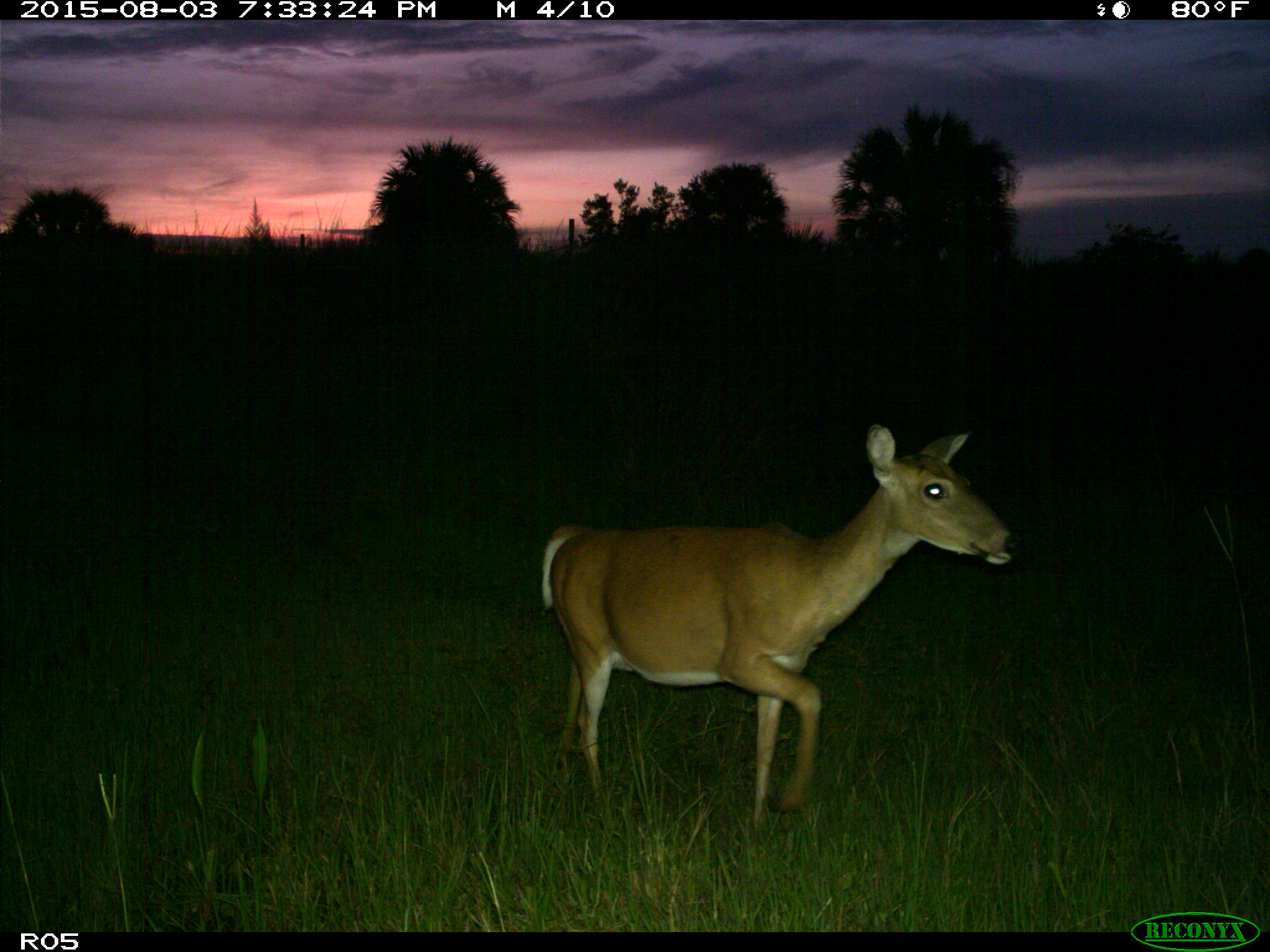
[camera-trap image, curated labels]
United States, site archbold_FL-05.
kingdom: Animalia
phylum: Chordata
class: Mammalia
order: Artiodactyla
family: Cervidae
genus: Odocoileus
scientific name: Odocoileus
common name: deer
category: unidentified deer